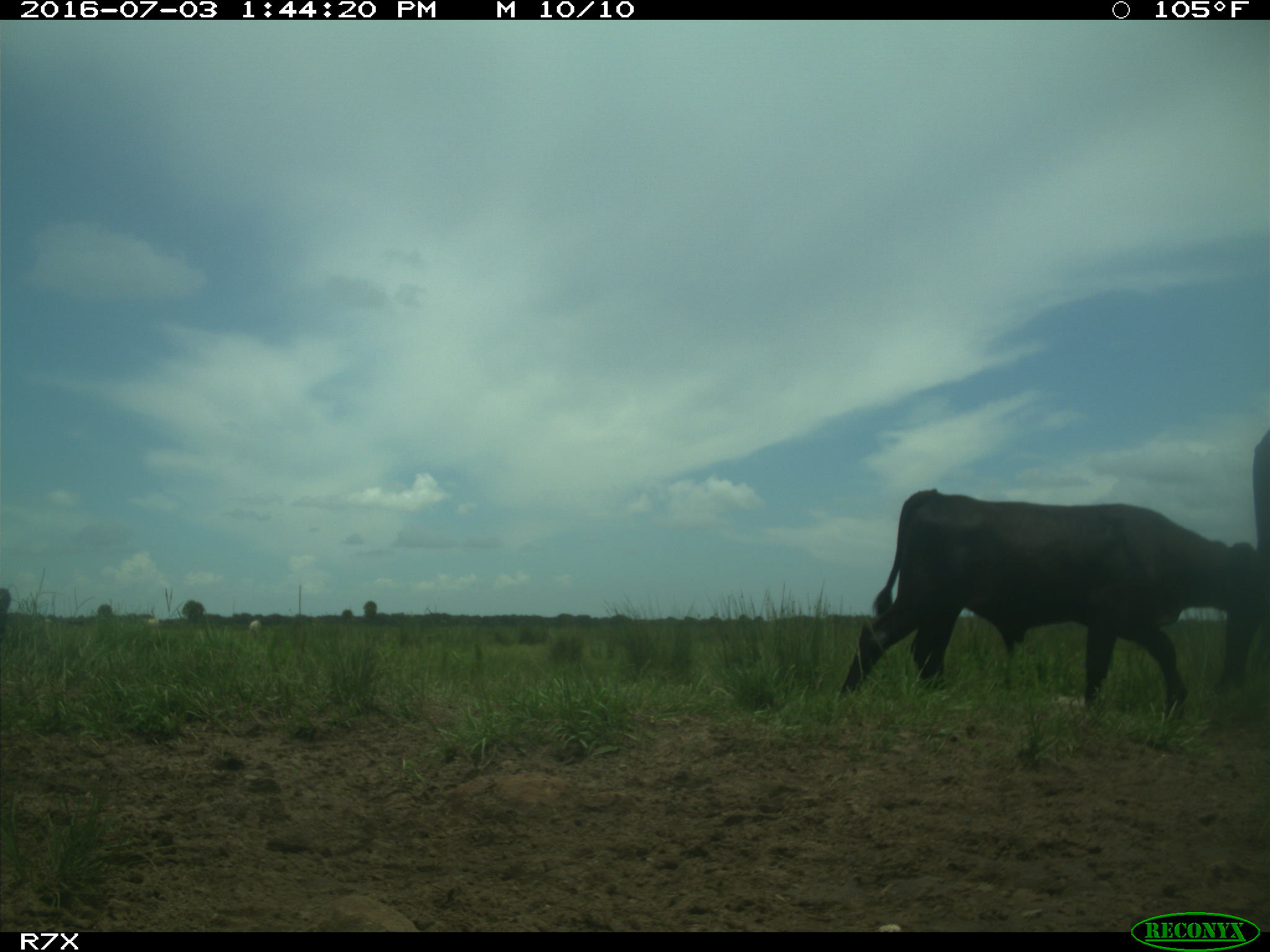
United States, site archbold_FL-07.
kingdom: Animalia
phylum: Chordata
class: Mammalia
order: Artiodactyla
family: Bovidae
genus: Bos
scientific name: Bos taurus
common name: domestic cow